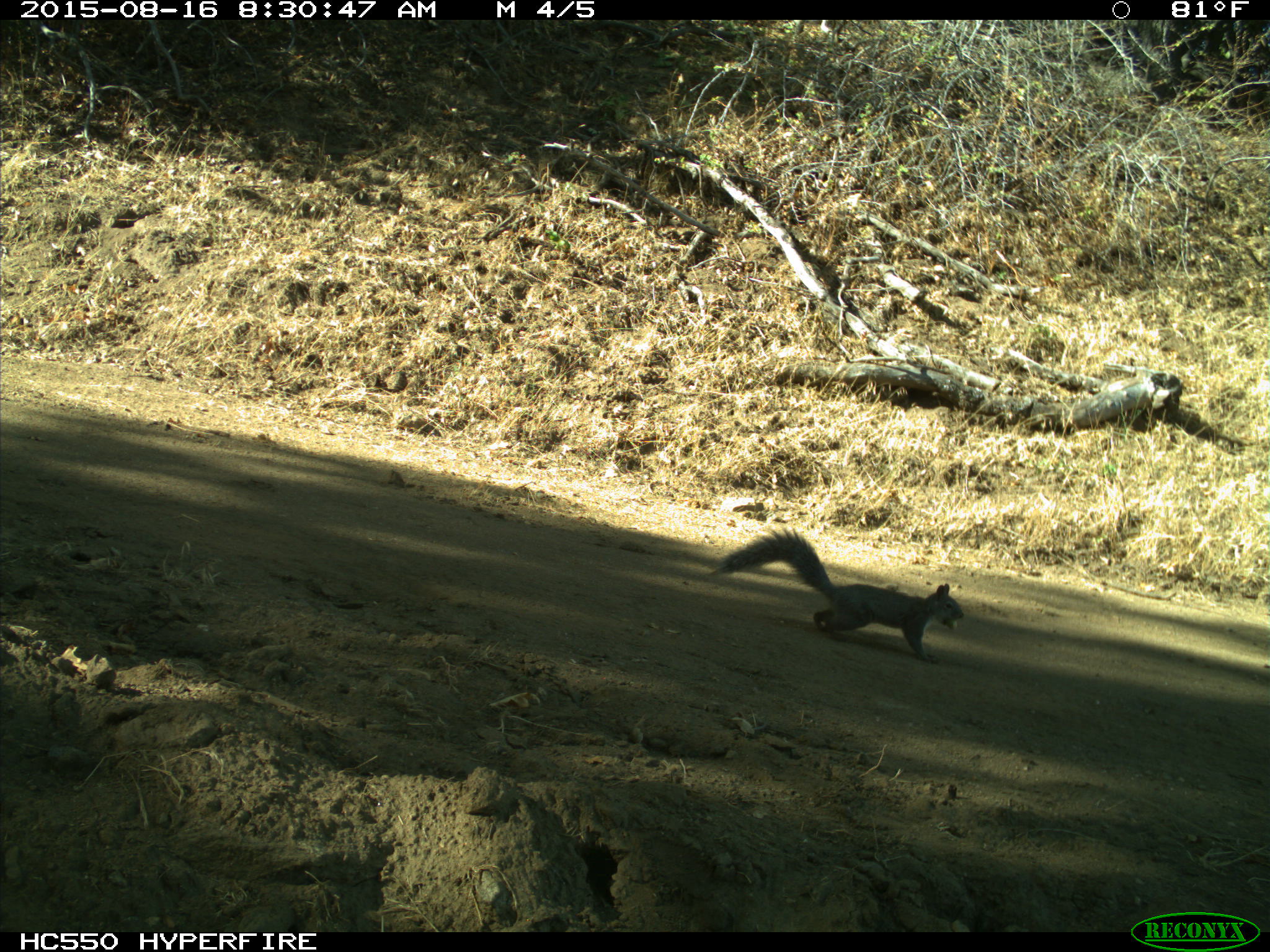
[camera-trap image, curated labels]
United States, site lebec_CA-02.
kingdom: Animalia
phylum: Chordata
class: Mammalia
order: Rodentia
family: Sciuridae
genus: Sciurus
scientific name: Sciurus carolinensis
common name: eastern gray squirrel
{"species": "Sciurus carolinensis (eastern gray squirrel)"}